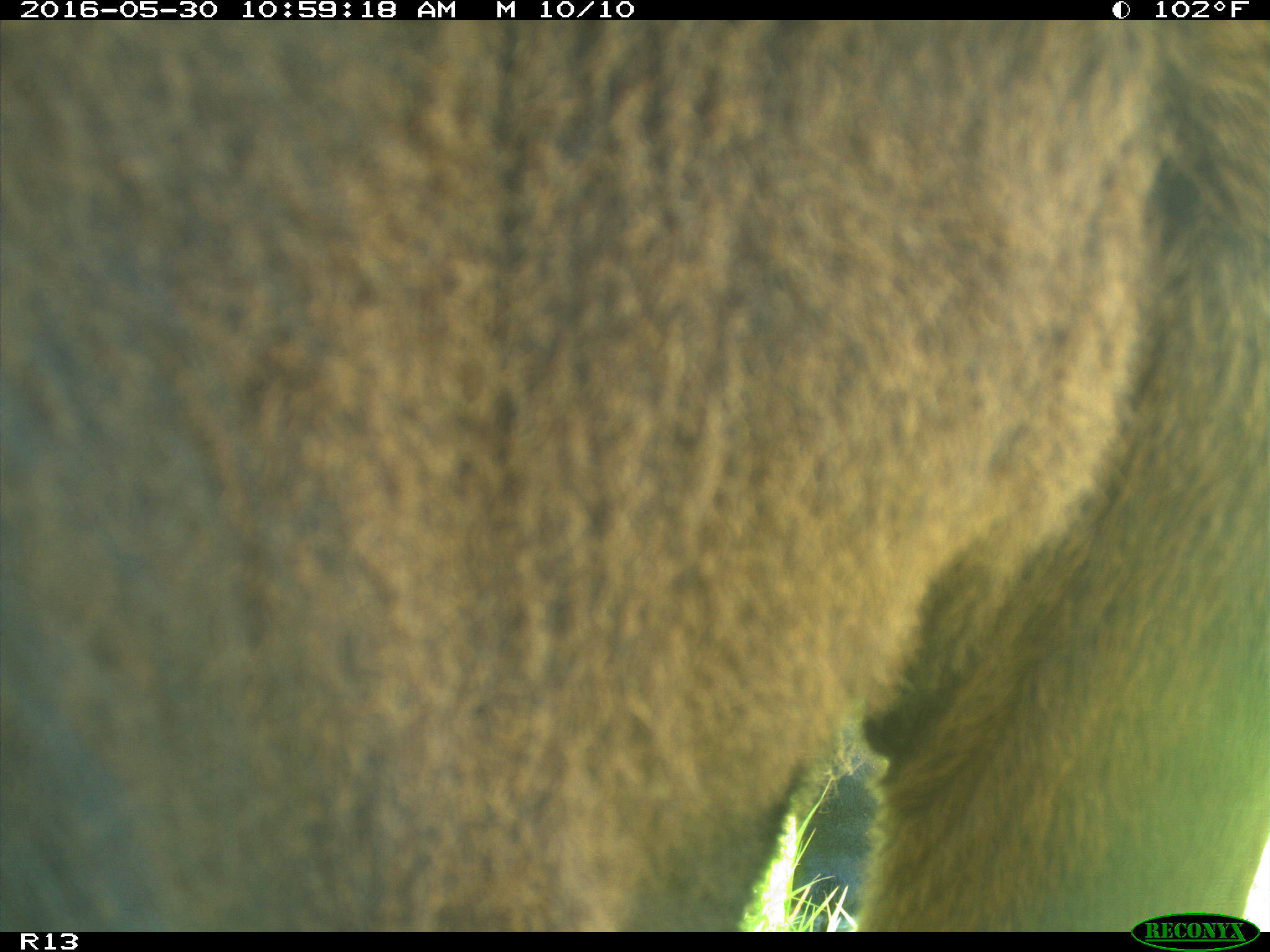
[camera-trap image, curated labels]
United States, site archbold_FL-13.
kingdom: Animalia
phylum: Chordata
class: Mammalia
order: Artiodactyla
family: Bovidae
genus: Bos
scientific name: Bos taurus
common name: domestic cow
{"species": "Bos taurus (domestic cow)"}